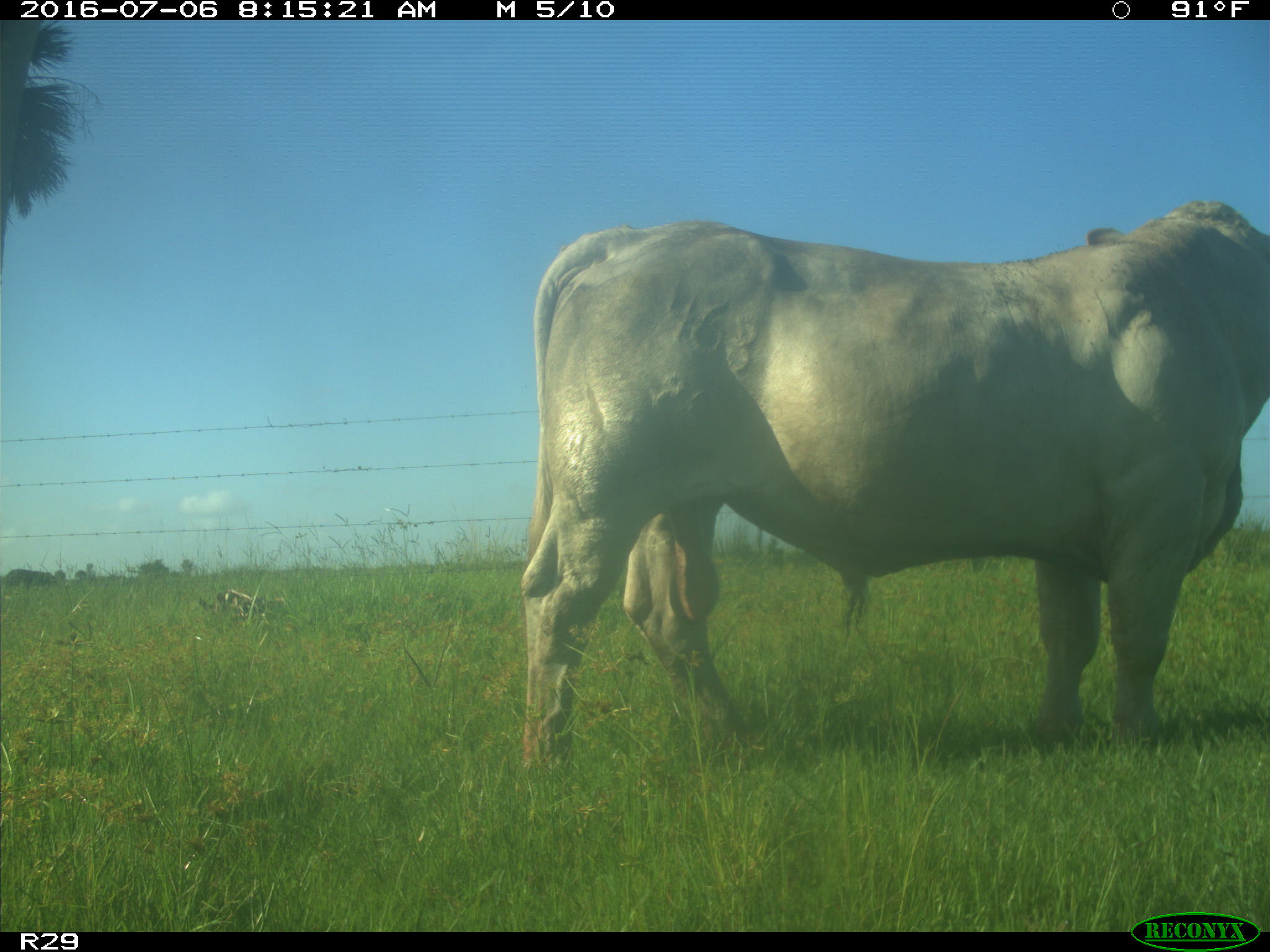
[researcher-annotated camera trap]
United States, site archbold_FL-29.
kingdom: Animalia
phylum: Chordata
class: Mammalia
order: Artiodactyla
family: Bovidae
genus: Bos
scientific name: Bos taurus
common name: domestic cow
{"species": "Bos taurus (domestic cow)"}